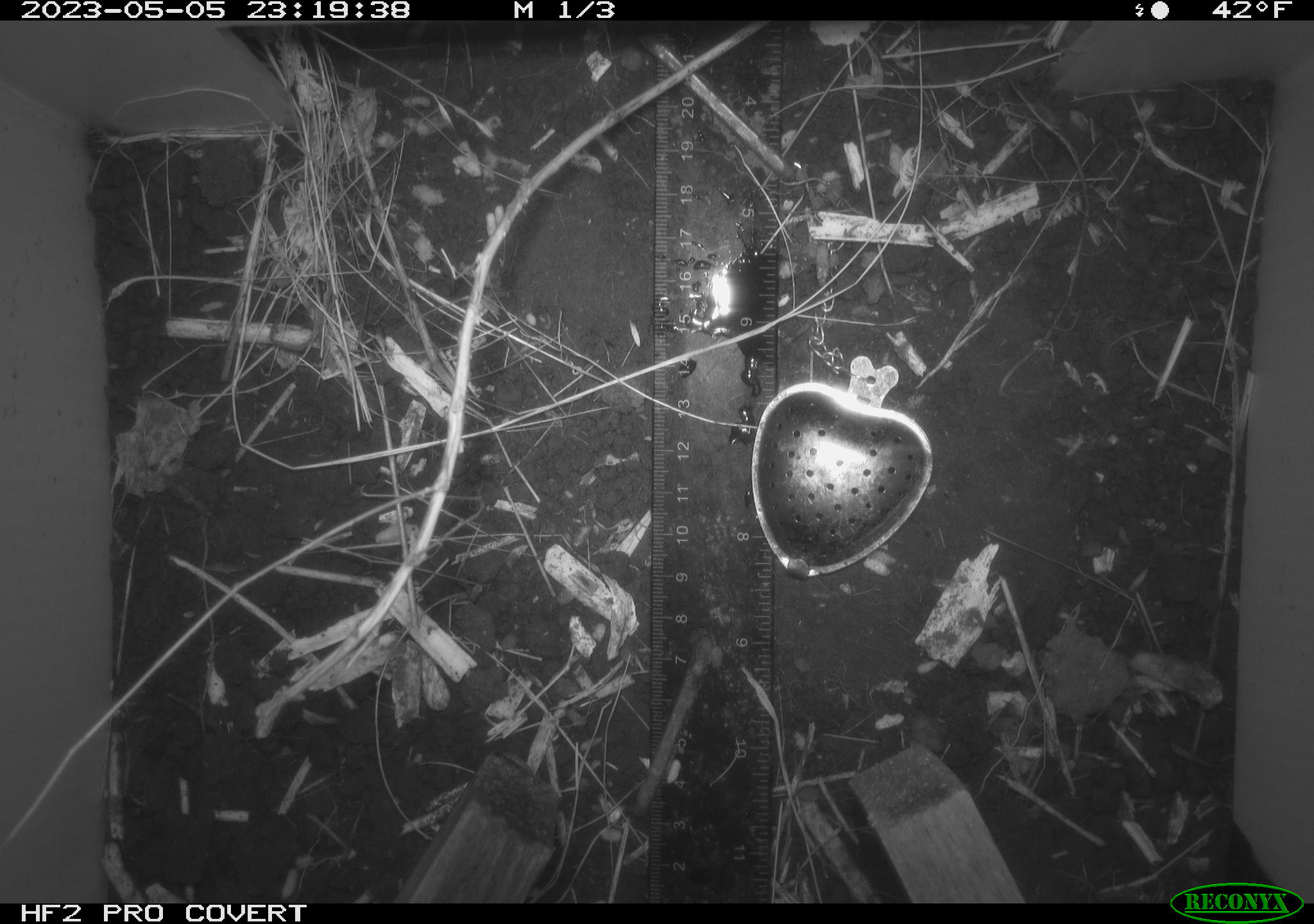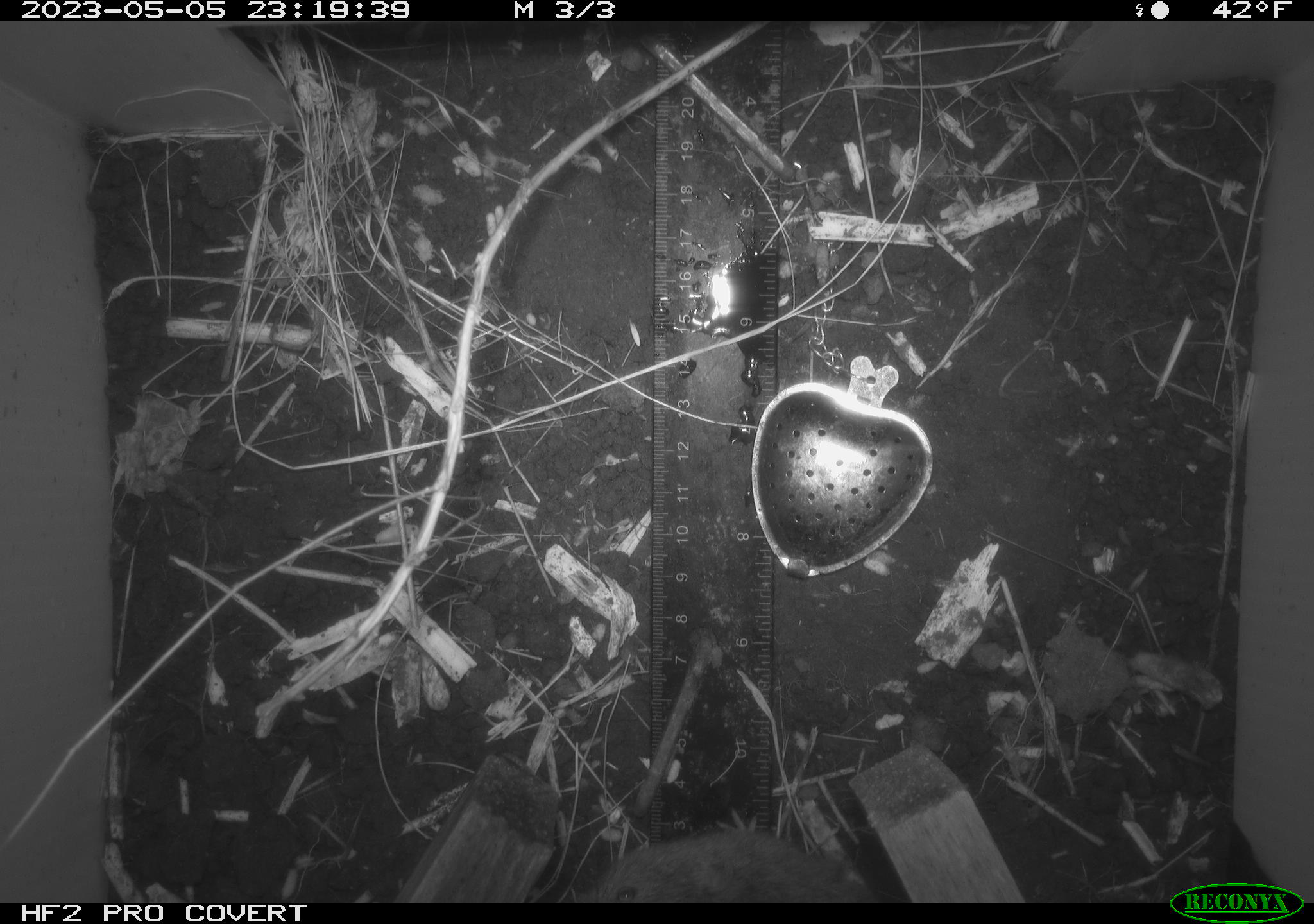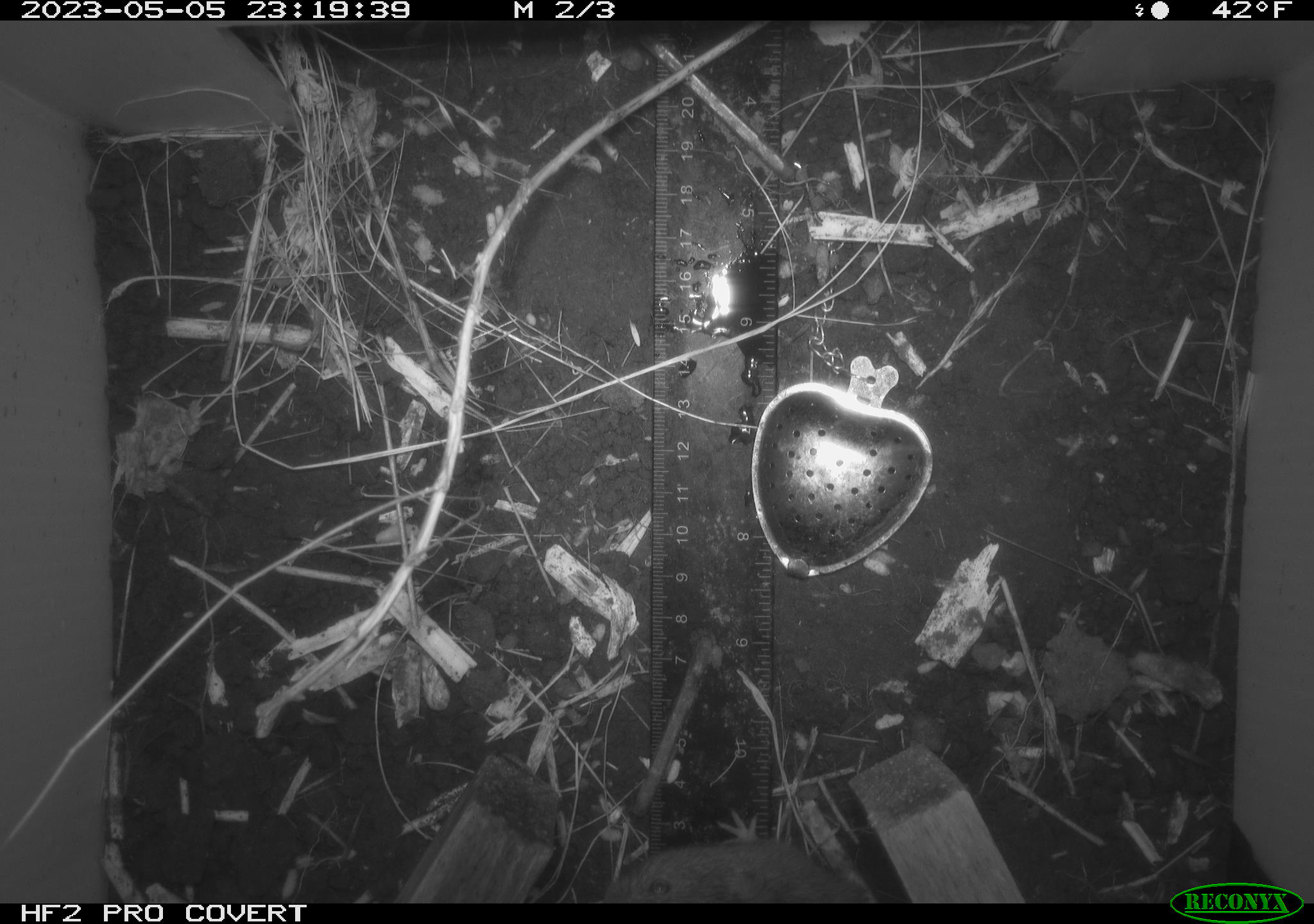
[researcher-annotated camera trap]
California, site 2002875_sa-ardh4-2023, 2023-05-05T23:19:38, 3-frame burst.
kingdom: Animalia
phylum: Chordata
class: Mammalia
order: Rodentia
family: Cricetidae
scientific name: Arvicolinae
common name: voles, lemmings, and muskrats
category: arvicolinae subfamily